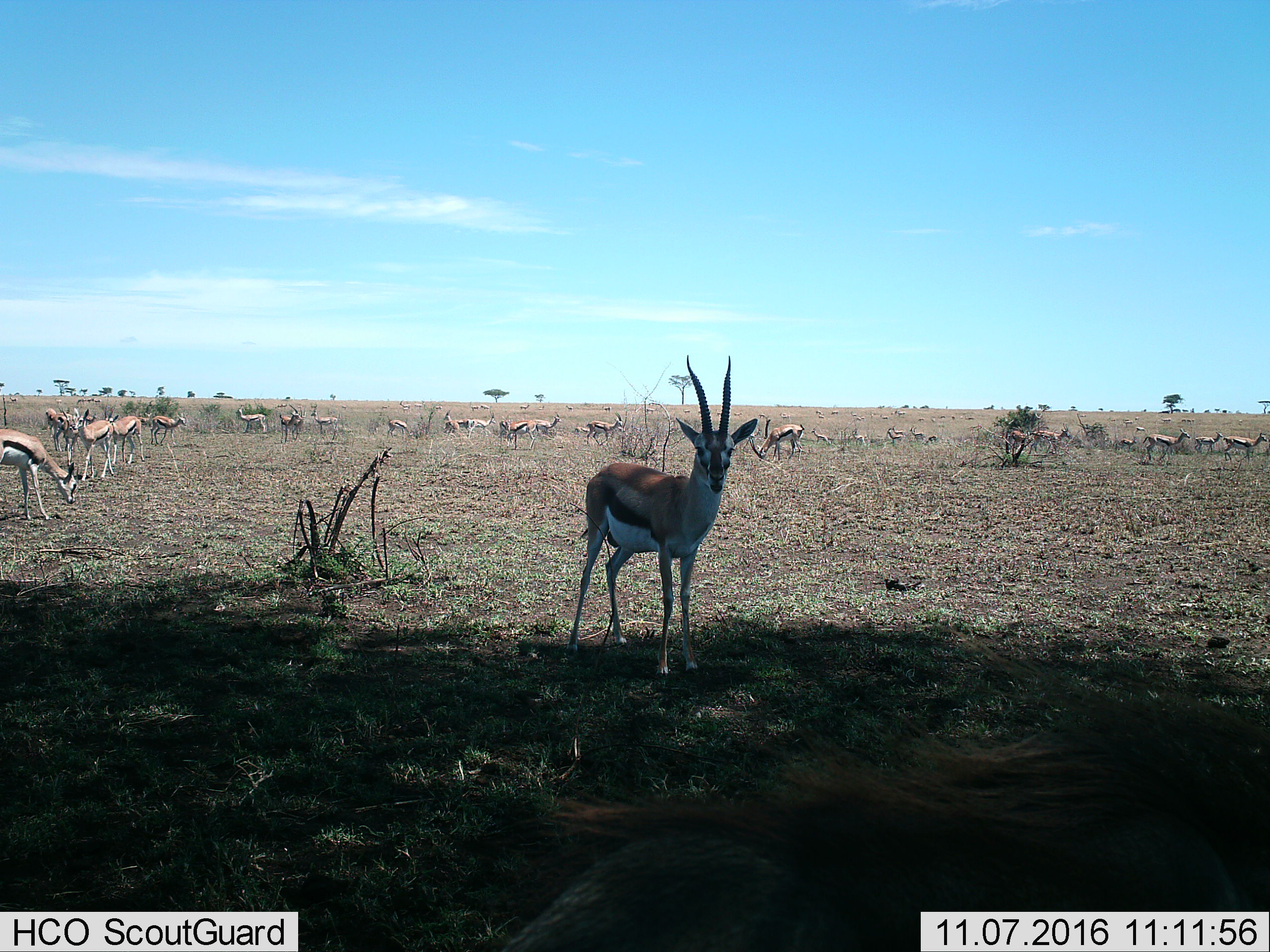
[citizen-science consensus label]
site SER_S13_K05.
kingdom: Animalia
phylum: Chordata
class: Mammalia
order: Artiodactyla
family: Bovidae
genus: Eudorcas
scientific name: Eudorcas thomsonii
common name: thomson's gazelle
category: gazellethomsons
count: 11-50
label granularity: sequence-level